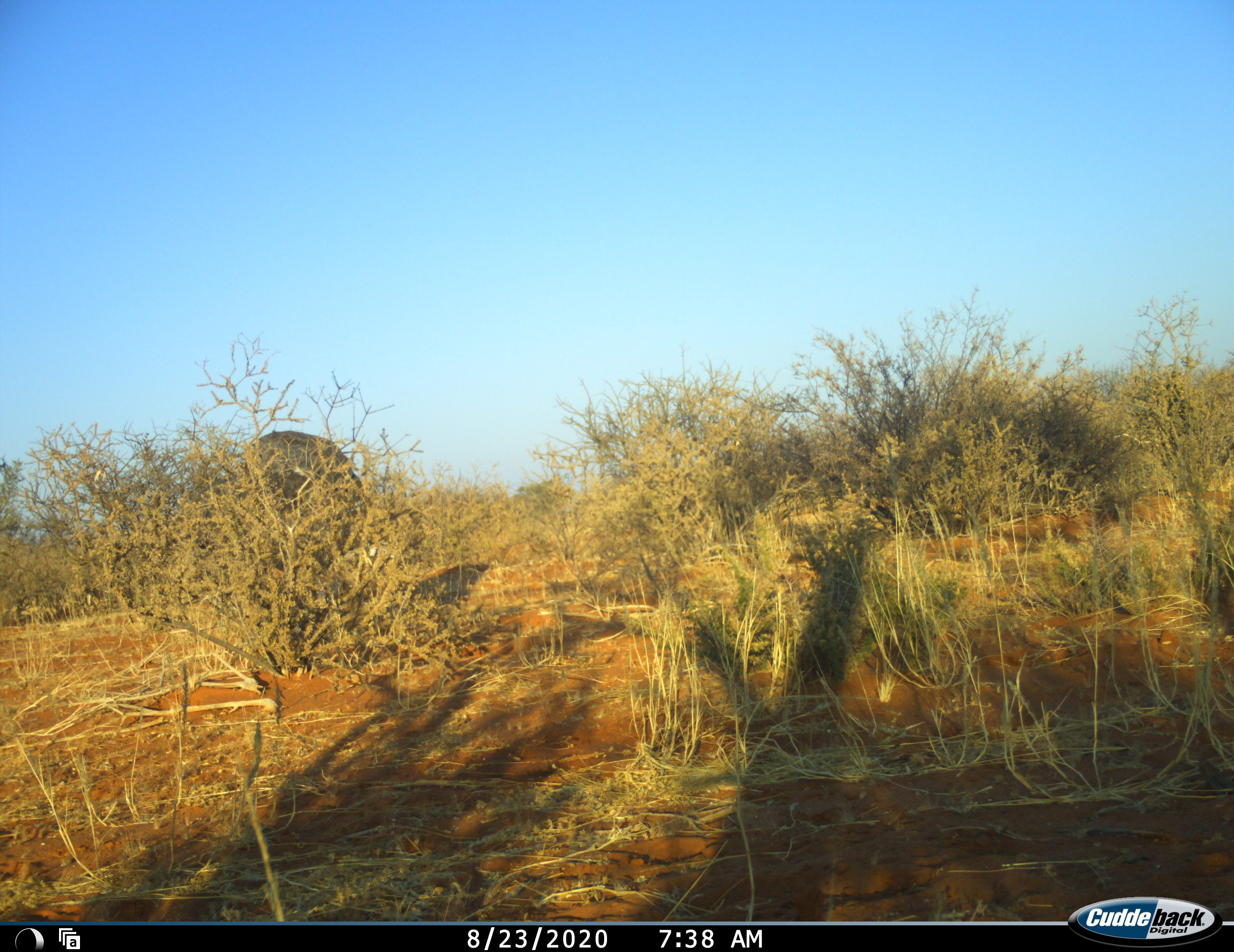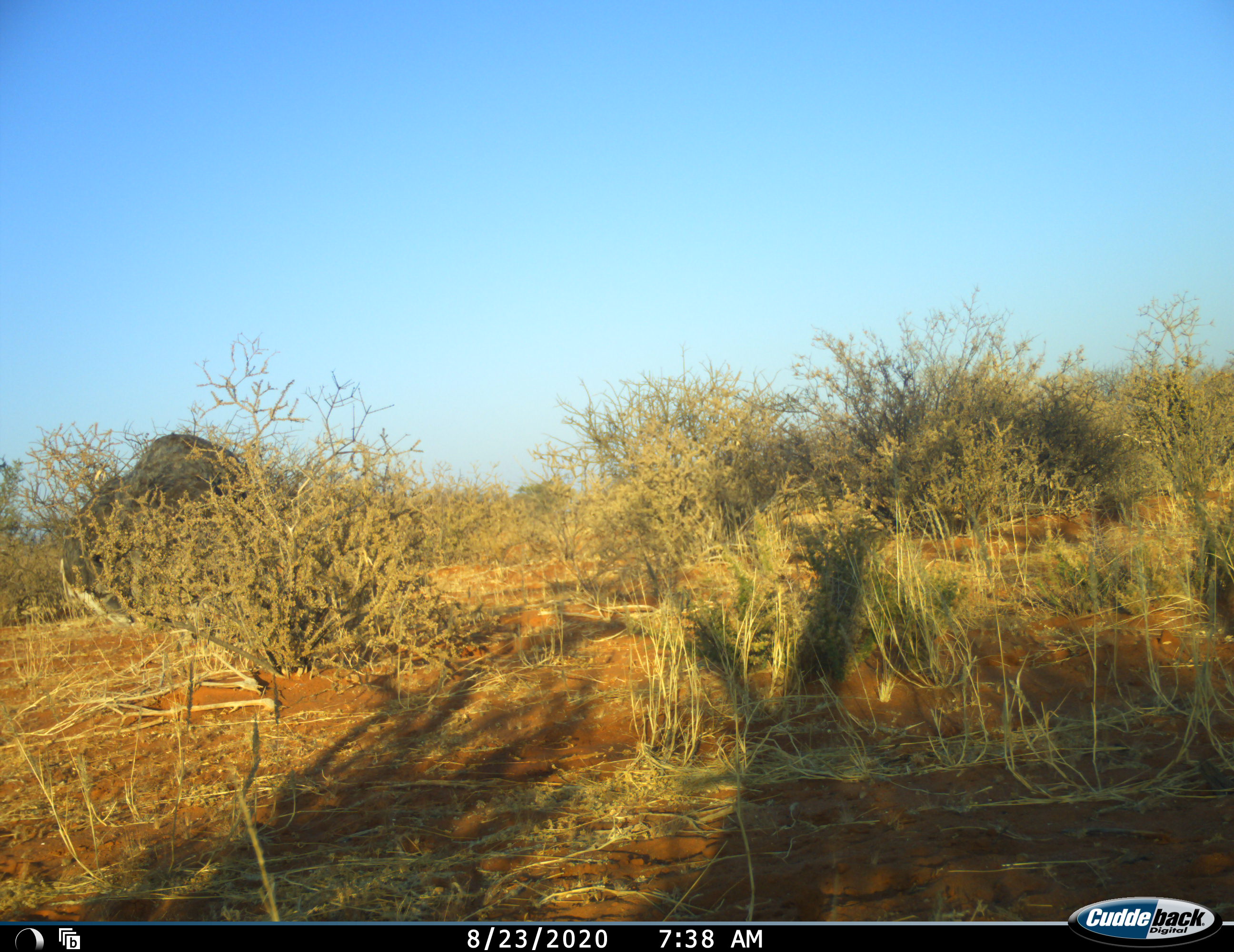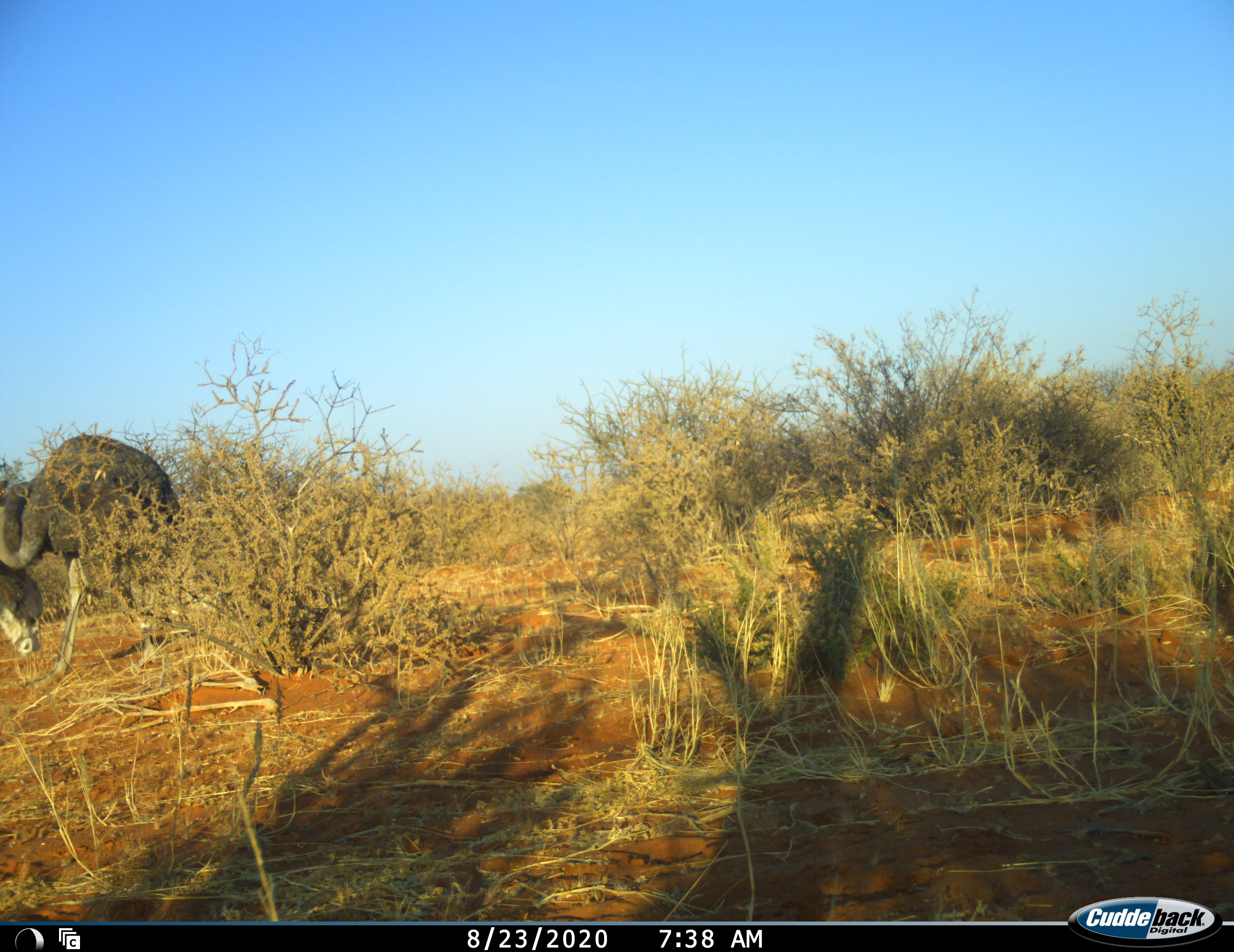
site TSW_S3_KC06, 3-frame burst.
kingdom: Animalia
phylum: Chordata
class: Aves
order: Struthioniformes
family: Struthionidae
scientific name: Struthionidae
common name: ostrich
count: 1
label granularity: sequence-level